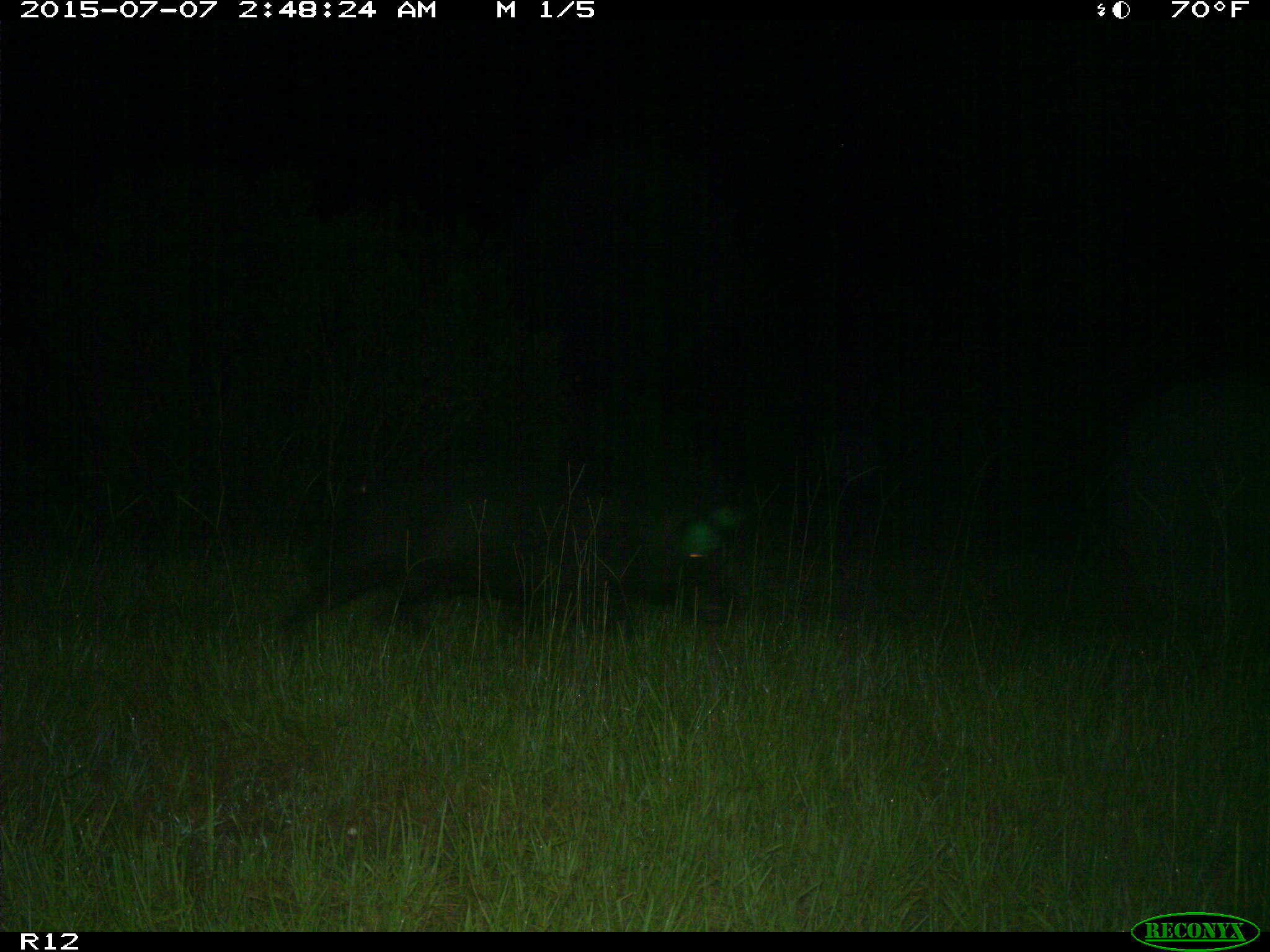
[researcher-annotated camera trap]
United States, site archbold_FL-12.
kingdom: Animalia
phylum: Chordata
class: Mammalia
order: Artiodactyla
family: Suidae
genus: Sus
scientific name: Sus scrofa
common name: wild boar